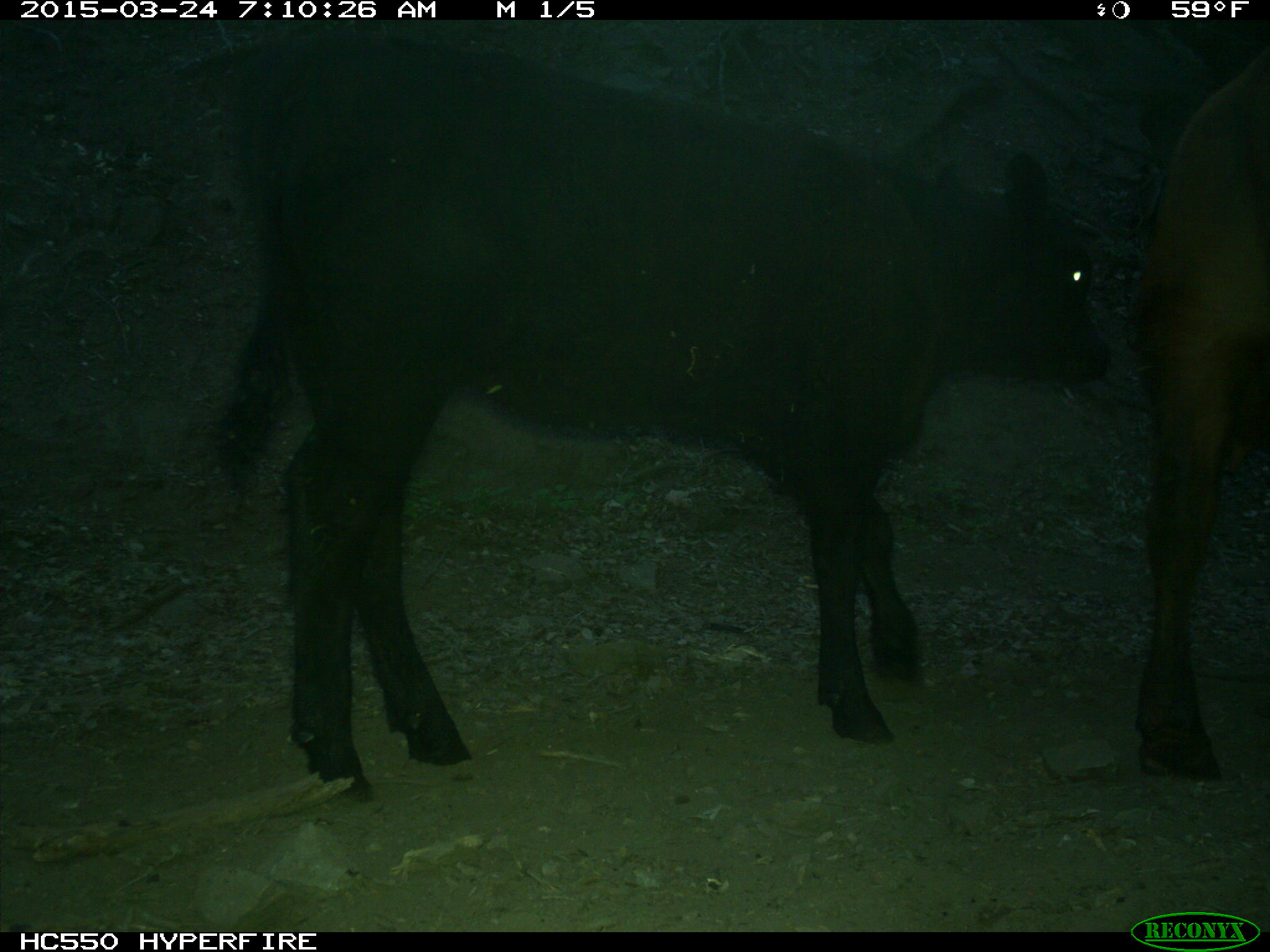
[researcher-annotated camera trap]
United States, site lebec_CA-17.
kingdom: Animalia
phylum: Chordata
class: Mammalia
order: Artiodactyla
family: Bovidae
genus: Bos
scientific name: Bos taurus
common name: domestic cow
Bos taurus (domestic cow).